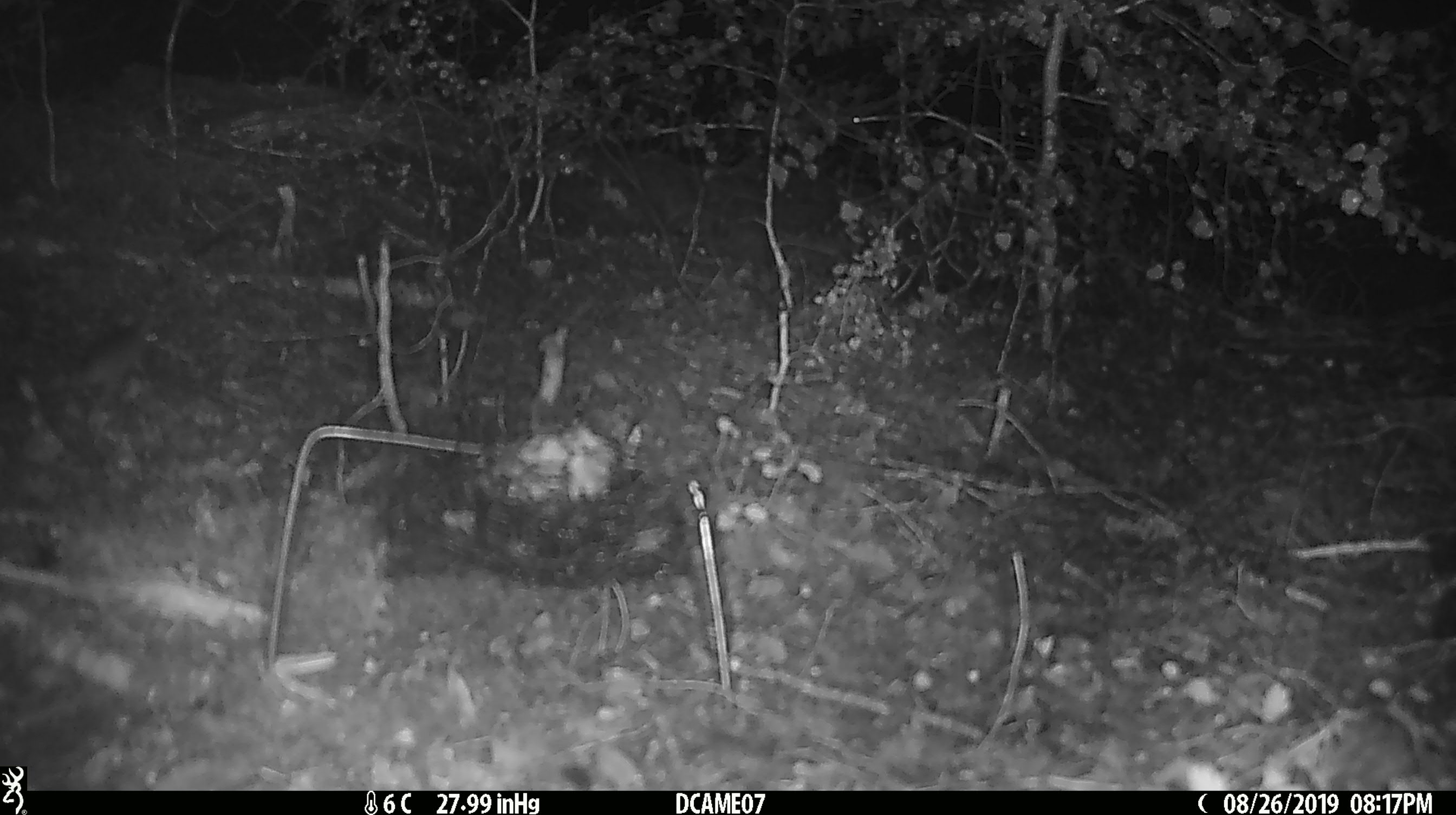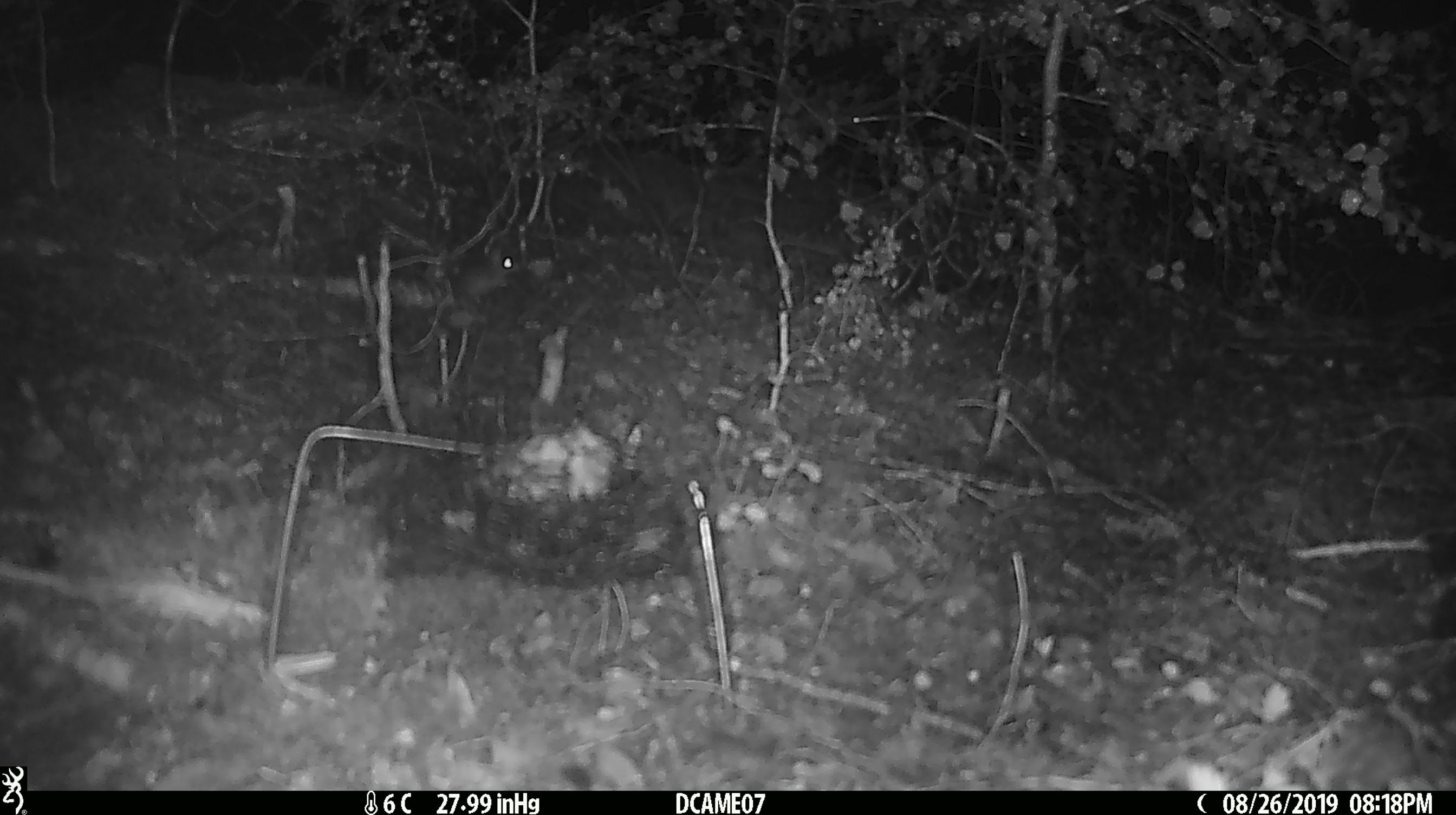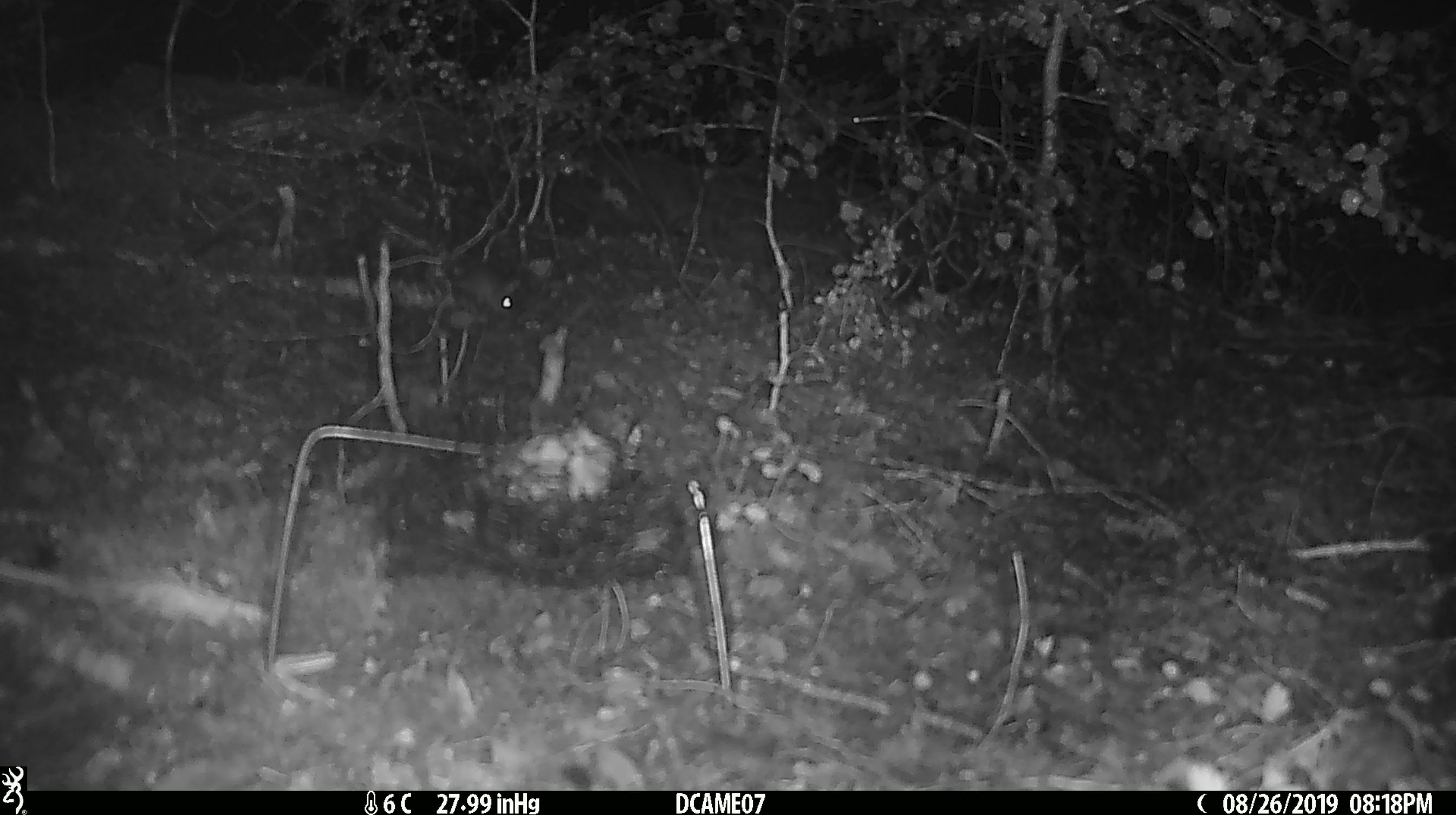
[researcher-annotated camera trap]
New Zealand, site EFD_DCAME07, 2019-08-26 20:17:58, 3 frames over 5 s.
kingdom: Animalia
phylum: Chordata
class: Mammalia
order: Rodentia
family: Muridae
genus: Mus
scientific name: Mus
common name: mouse